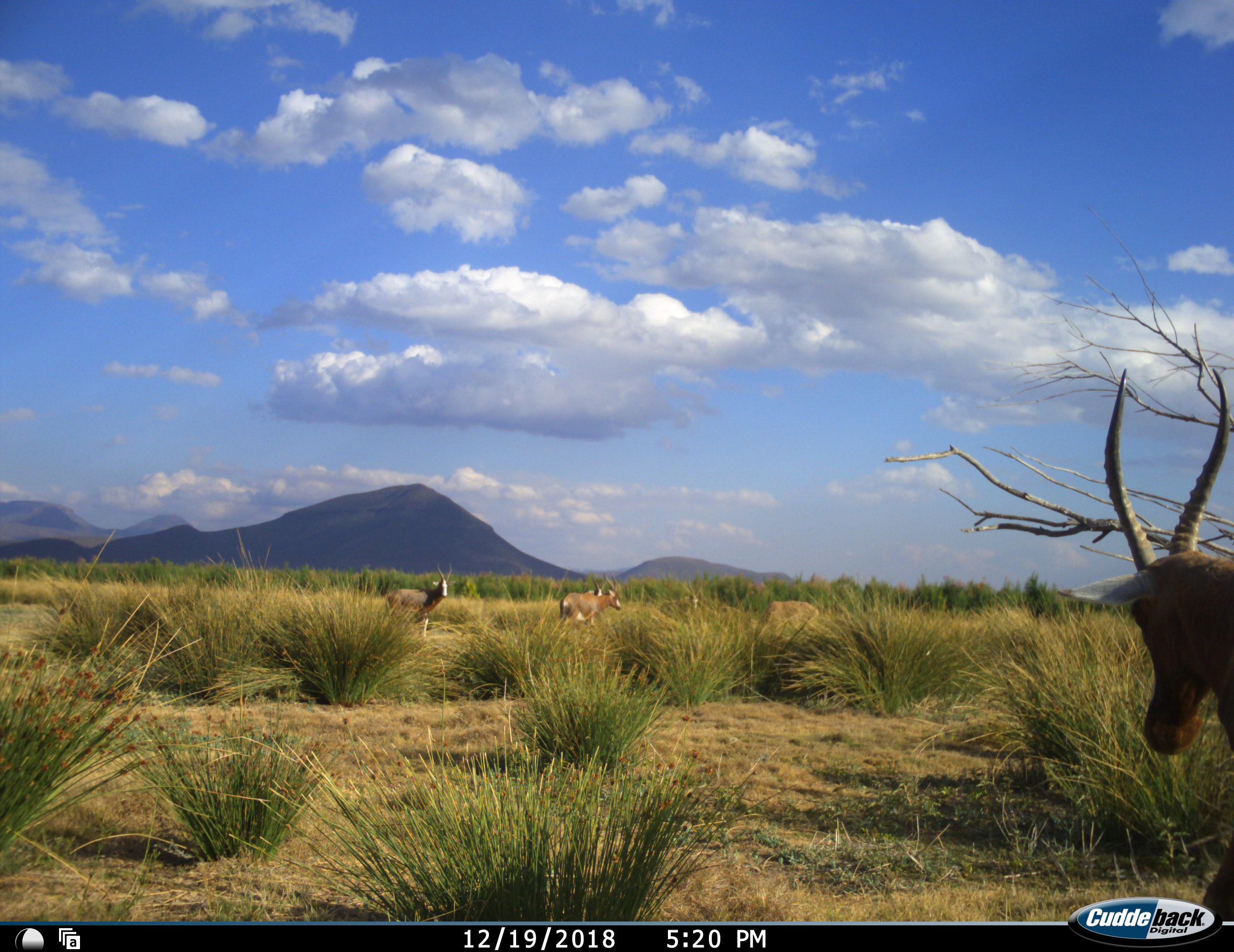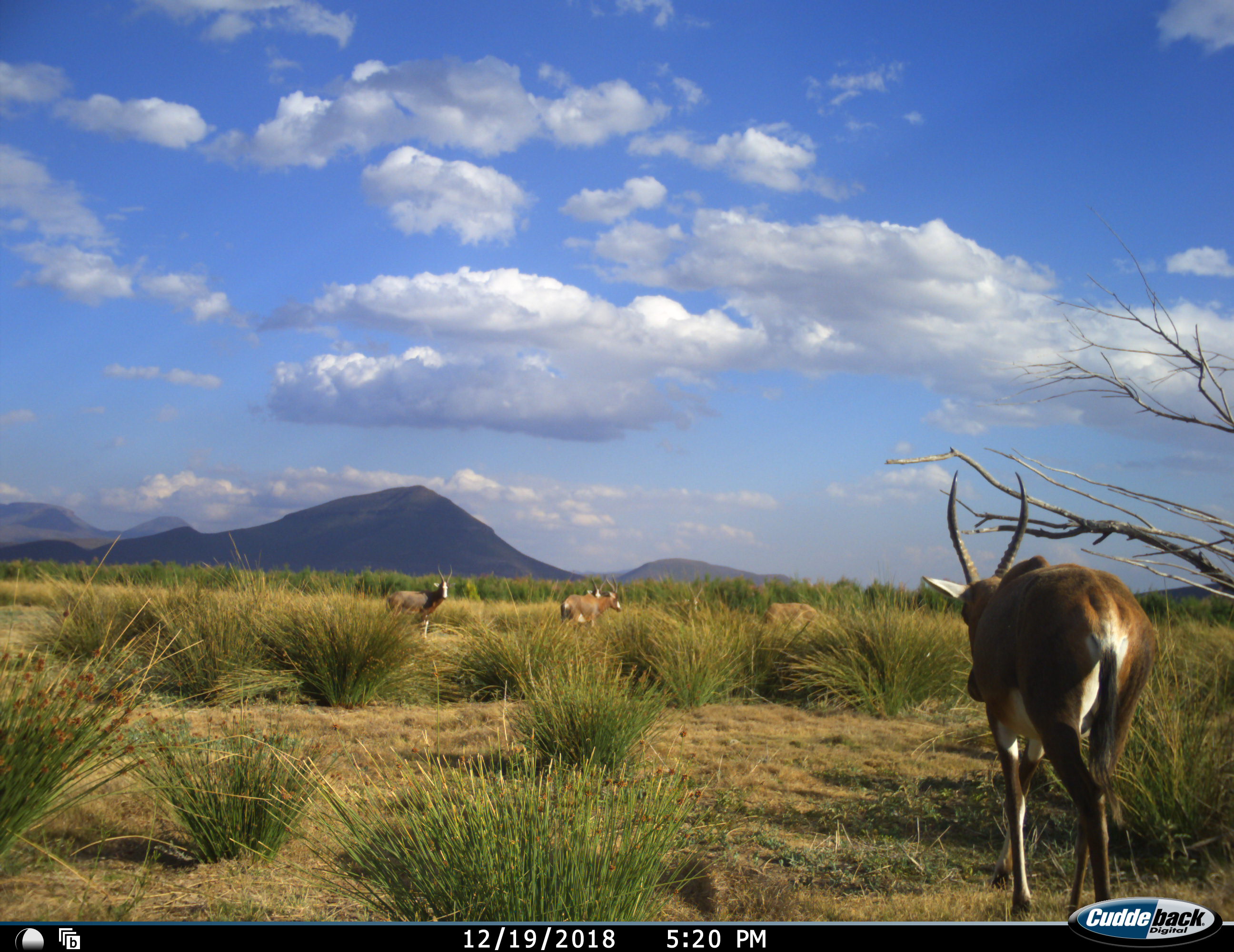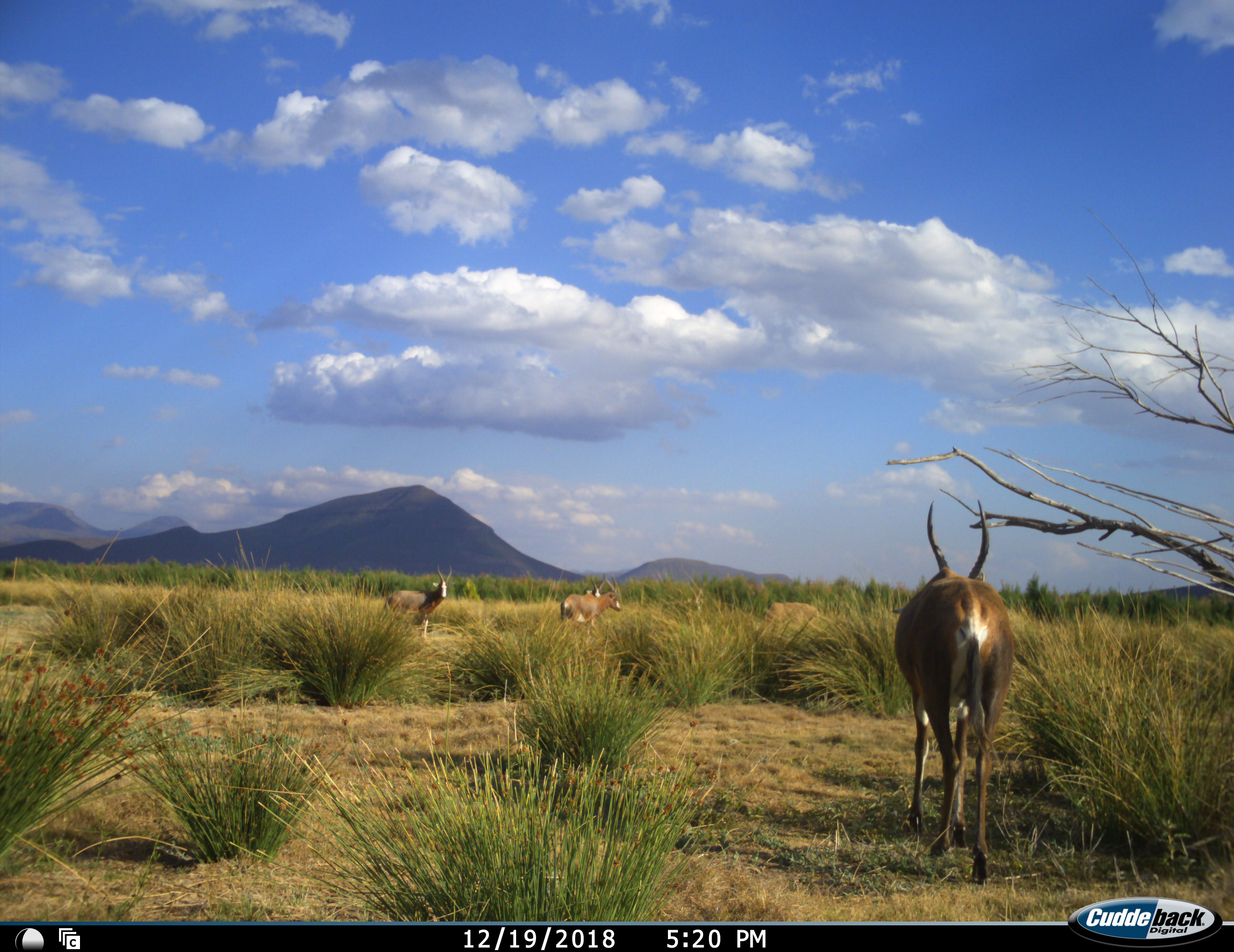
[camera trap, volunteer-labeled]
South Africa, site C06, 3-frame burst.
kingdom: Animalia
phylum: Chordata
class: Mammalia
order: Artiodactyla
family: Bovidae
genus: Damaliscus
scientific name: Damaliscus pygargus phillipsi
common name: blesbok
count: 5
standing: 100%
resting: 0%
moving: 100%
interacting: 0%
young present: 0%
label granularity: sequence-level